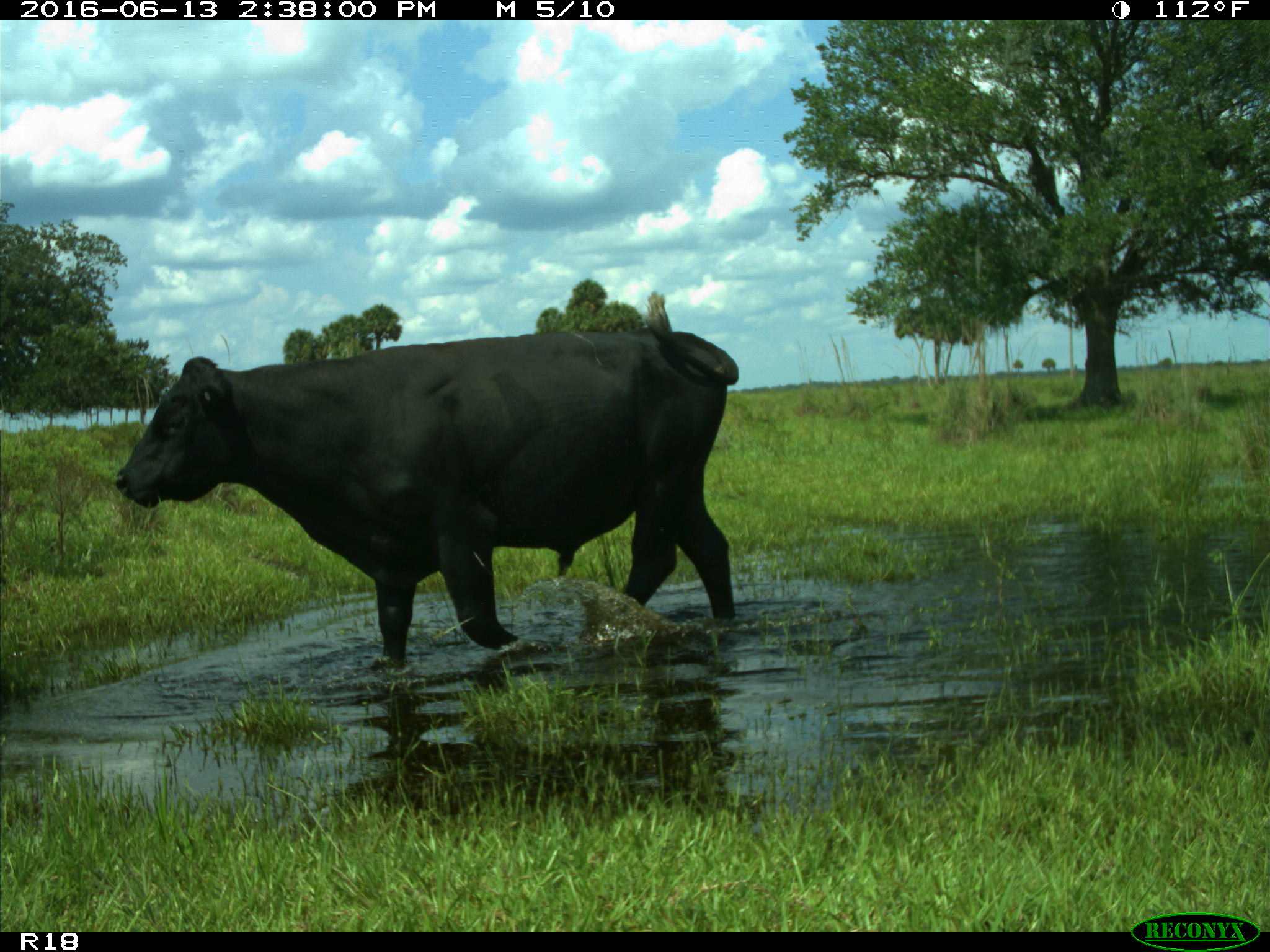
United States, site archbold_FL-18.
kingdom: Animalia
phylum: Chordata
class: Mammalia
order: Artiodactyla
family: Bovidae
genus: Bos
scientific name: Bos taurus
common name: domestic cow